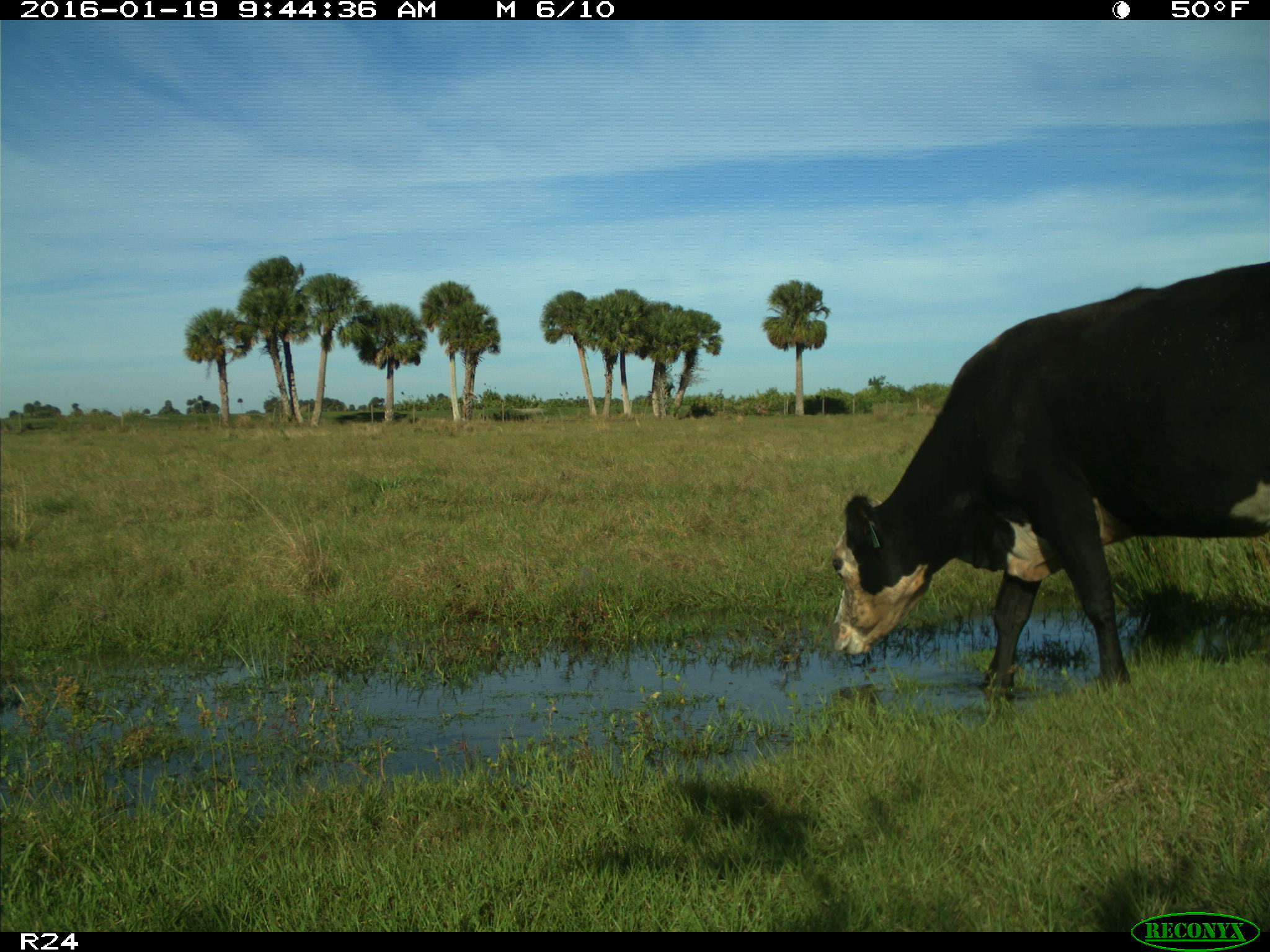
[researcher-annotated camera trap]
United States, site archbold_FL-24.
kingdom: Animalia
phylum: Chordata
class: Mammalia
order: Artiodactyla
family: Bovidae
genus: Bos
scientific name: Bos taurus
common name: domestic cow